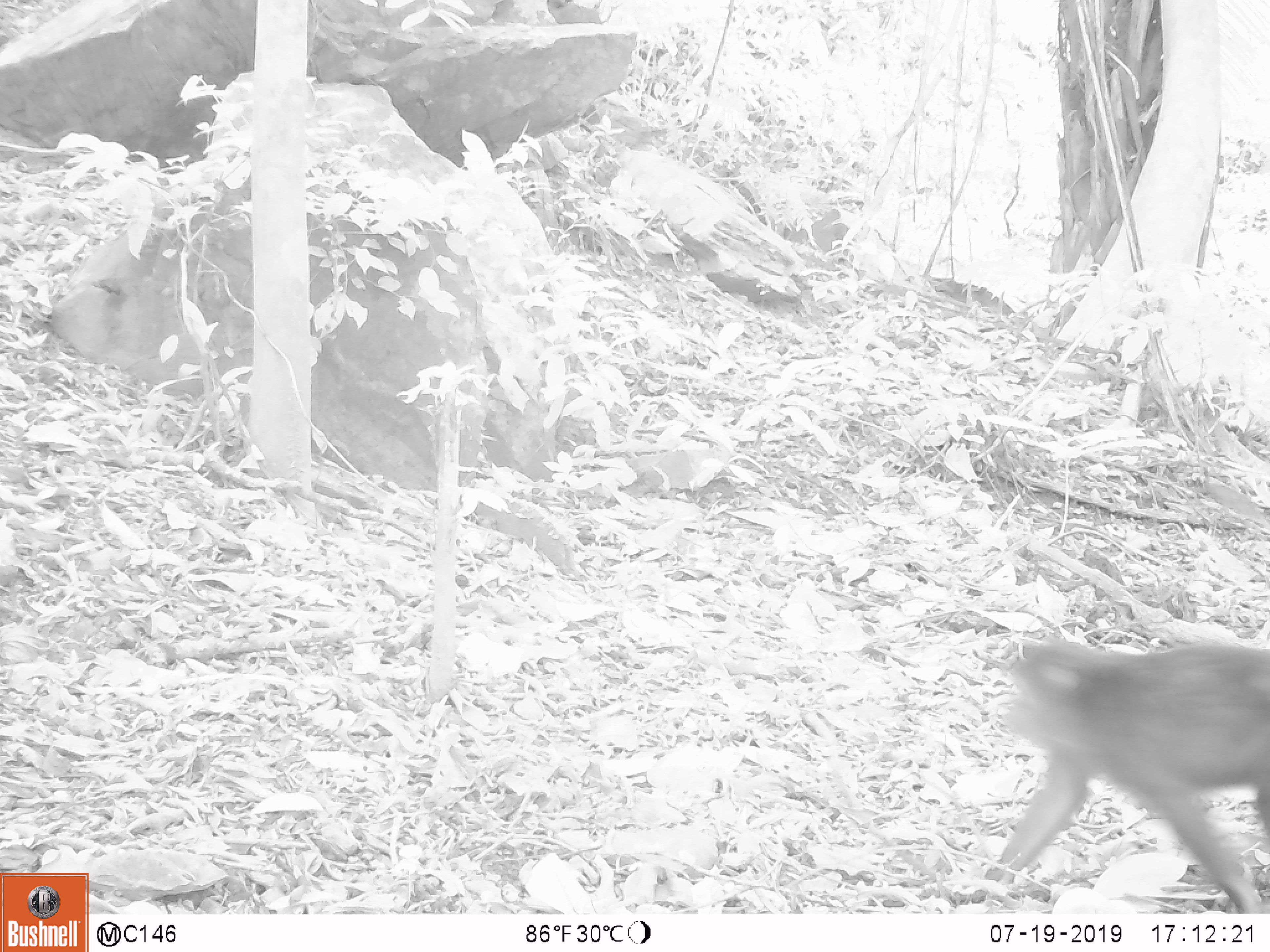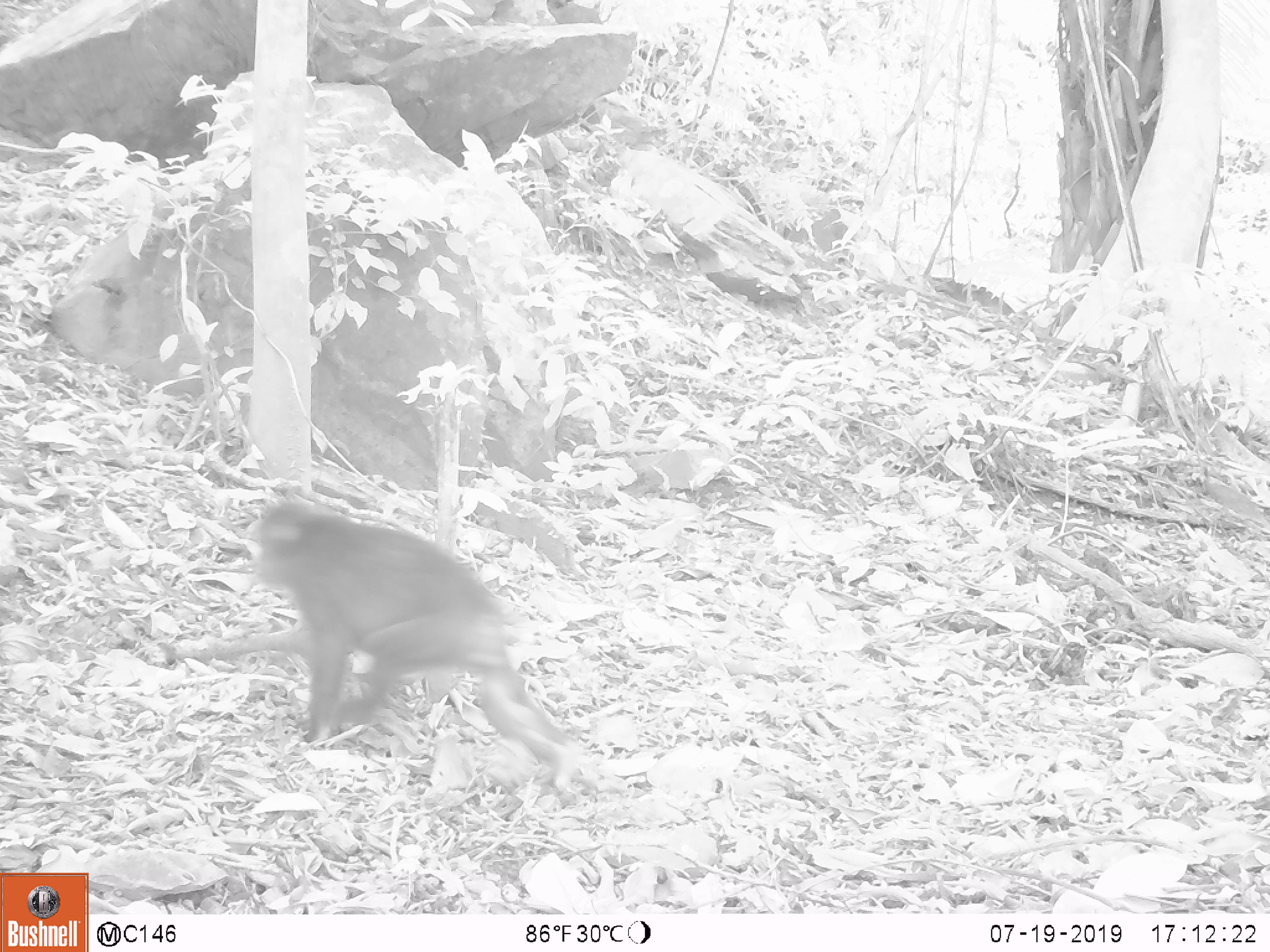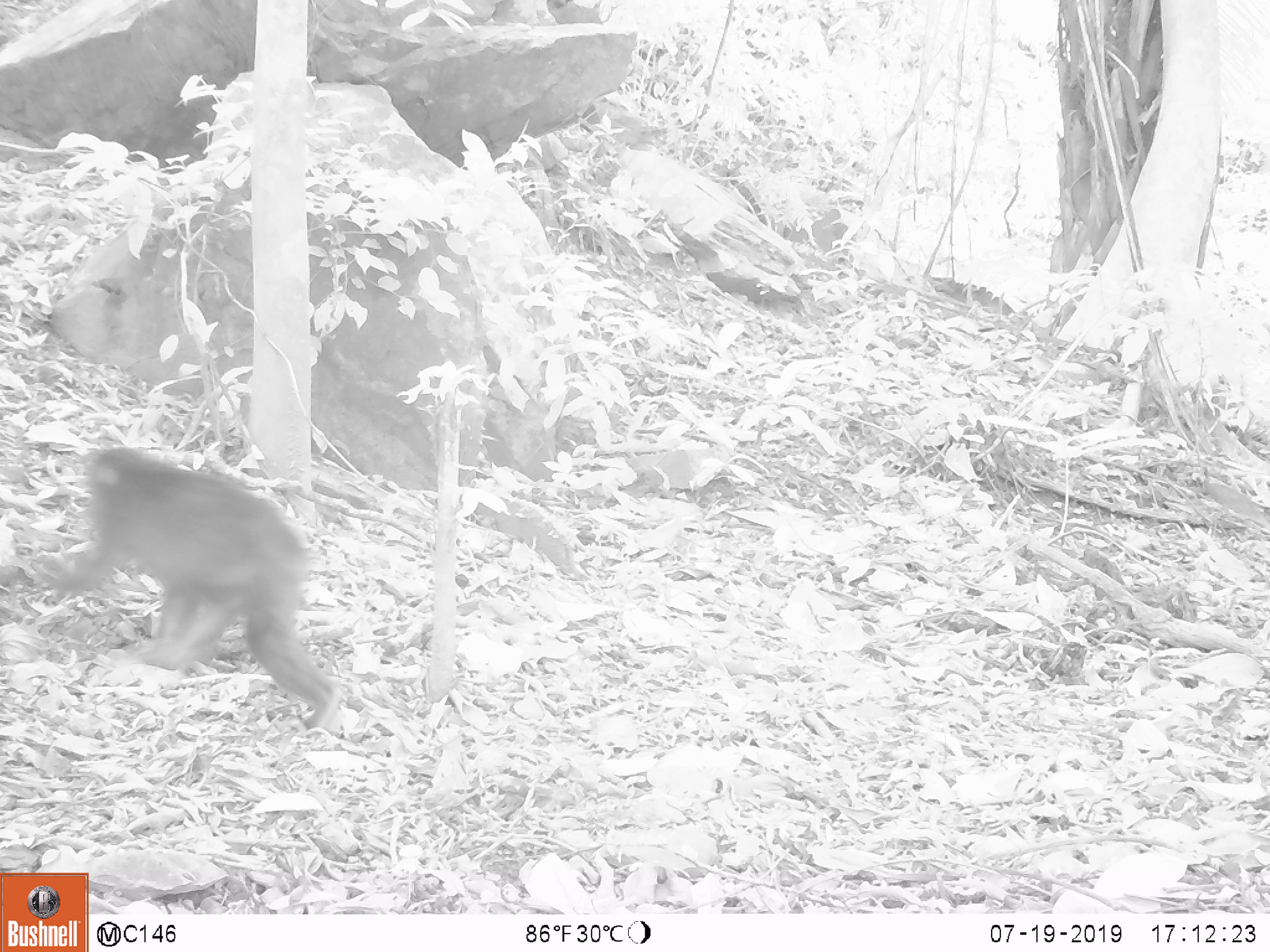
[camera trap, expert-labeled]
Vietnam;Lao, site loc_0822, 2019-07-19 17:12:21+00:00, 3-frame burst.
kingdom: Animalia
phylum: Chordata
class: Mammalia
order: Primates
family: Cercopithecidae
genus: Macaca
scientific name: Macaca arctoides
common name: stump-tailed macaque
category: stump tailed macaque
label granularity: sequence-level